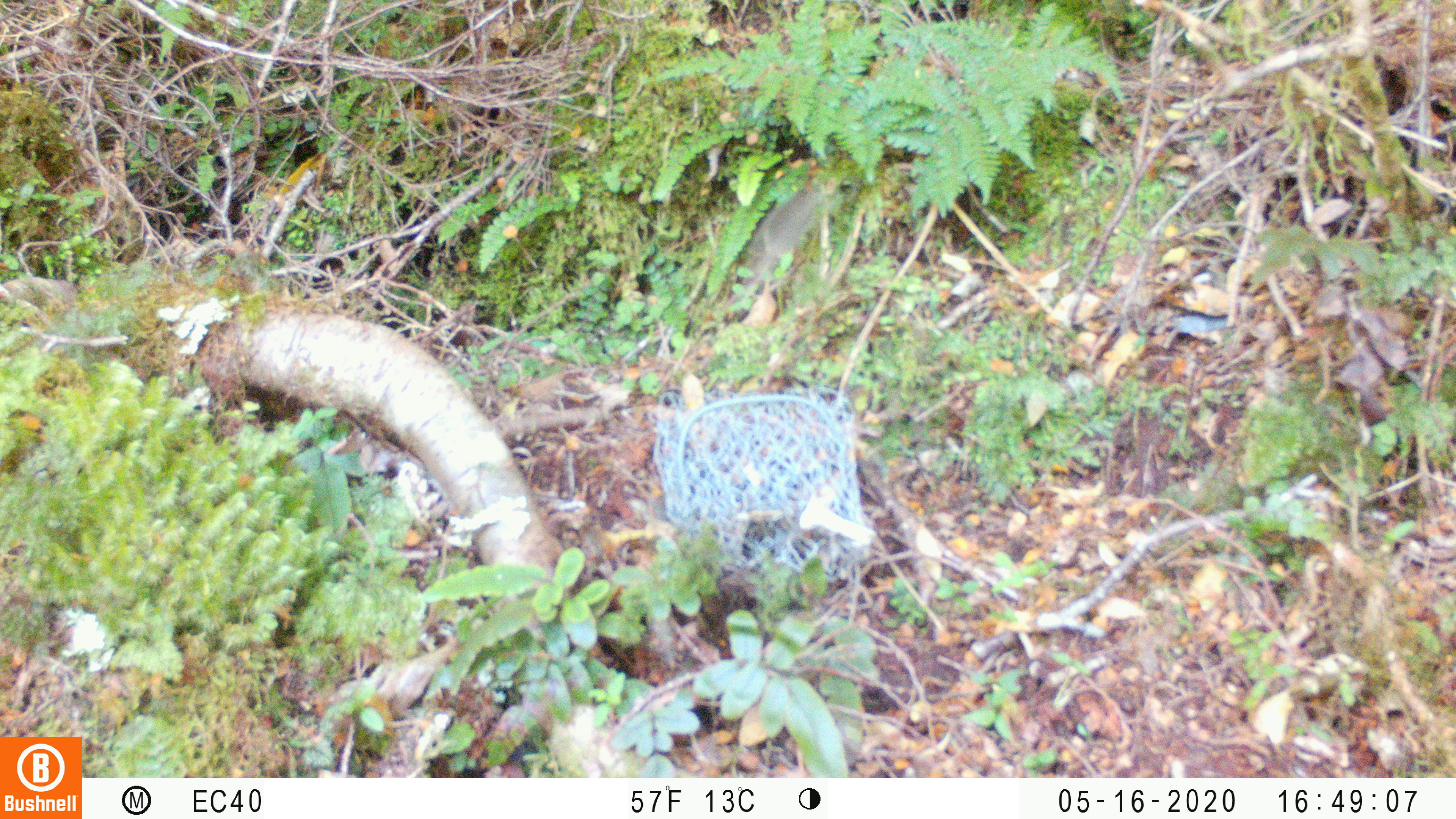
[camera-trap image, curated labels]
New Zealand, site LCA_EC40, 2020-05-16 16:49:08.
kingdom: Animalia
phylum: Chordata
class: Mammalia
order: Rodentia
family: Muridae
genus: Mus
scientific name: Mus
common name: mouse